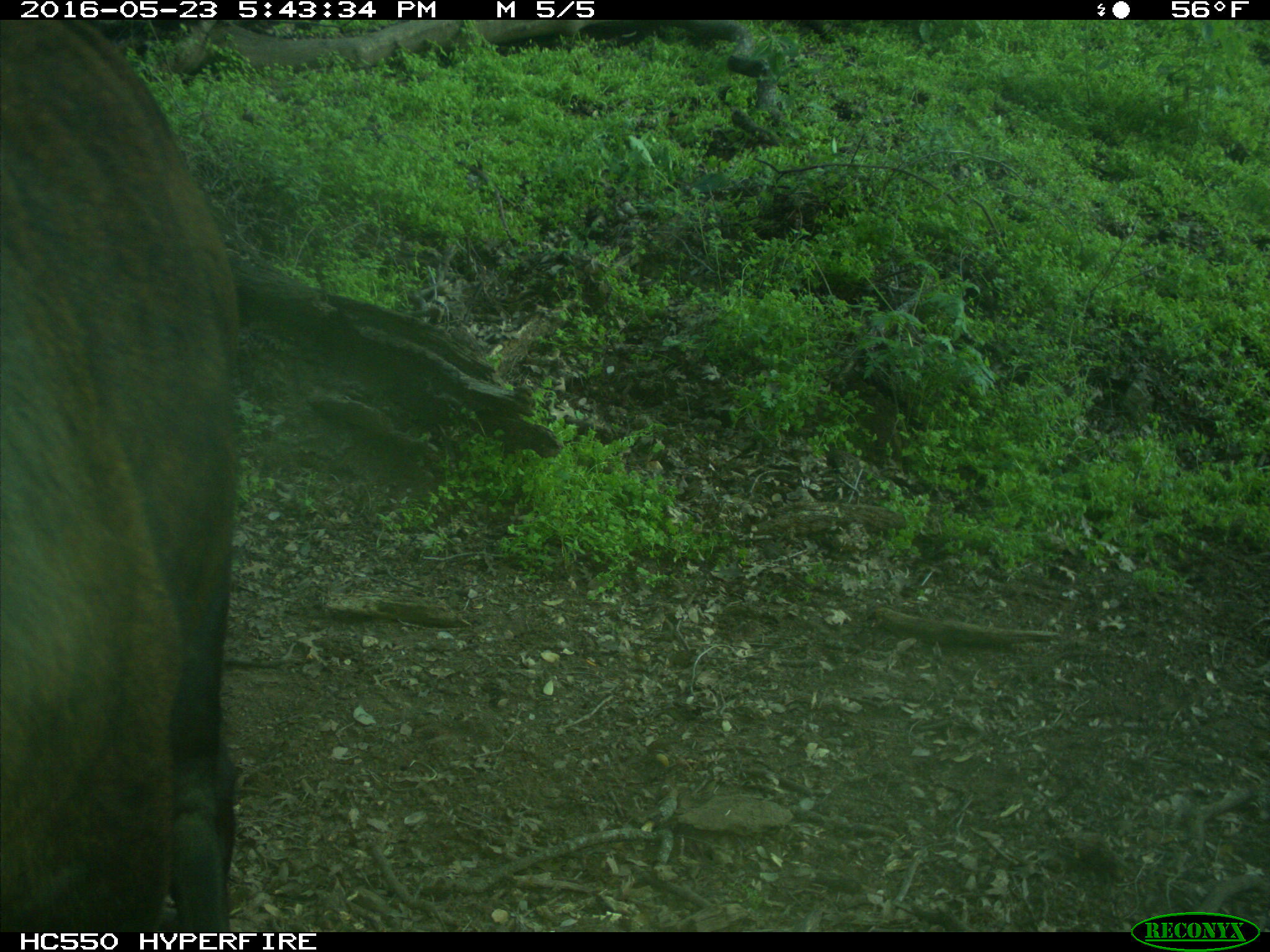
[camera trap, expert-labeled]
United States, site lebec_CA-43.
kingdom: Animalia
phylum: Chordata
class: Mammalia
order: Artiodactyla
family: Bovidae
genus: Bos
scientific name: Bos taurus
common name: domestic cow